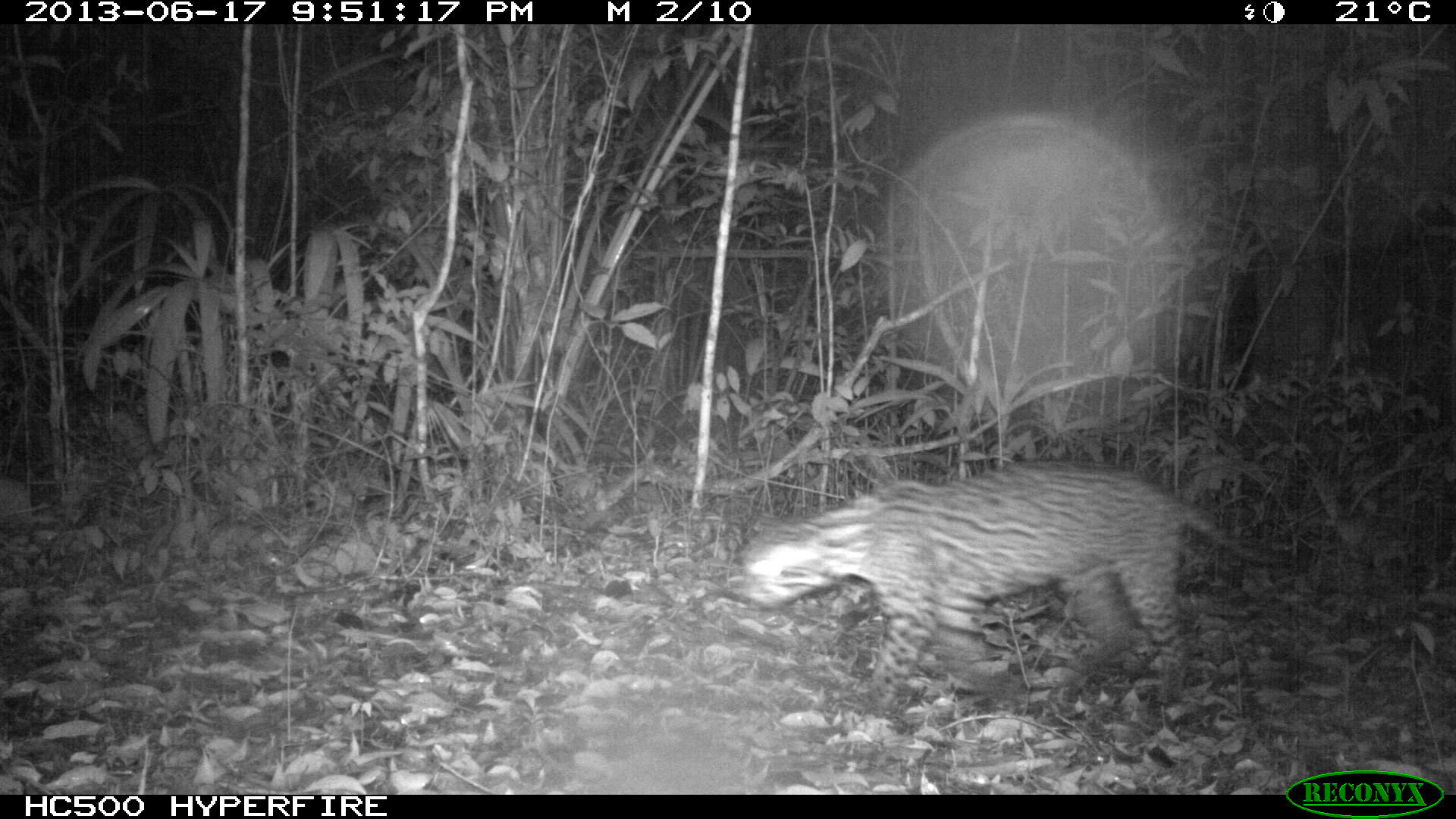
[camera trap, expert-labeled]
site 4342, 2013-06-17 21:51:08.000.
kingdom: Animalia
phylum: Chordata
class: Mammalia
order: Carnivora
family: Felidae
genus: Leopardus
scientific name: Leopardus pardalis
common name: ocelot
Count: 1.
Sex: male.